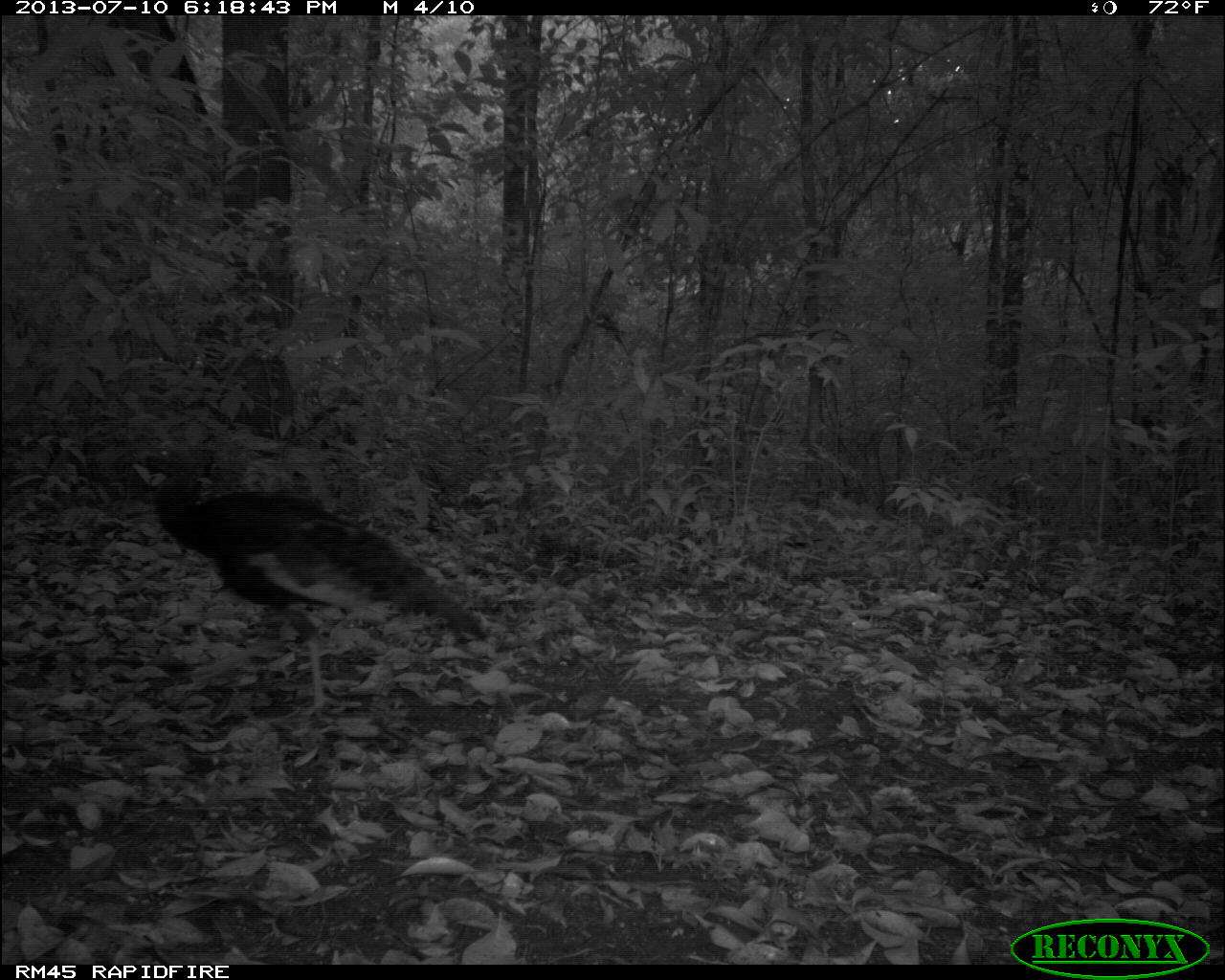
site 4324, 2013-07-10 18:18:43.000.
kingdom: Animalia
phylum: Chordata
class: Aves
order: Galliformes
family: Phasianidae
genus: Meleagris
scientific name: Meleagris ocellata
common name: ocellated turkey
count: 2